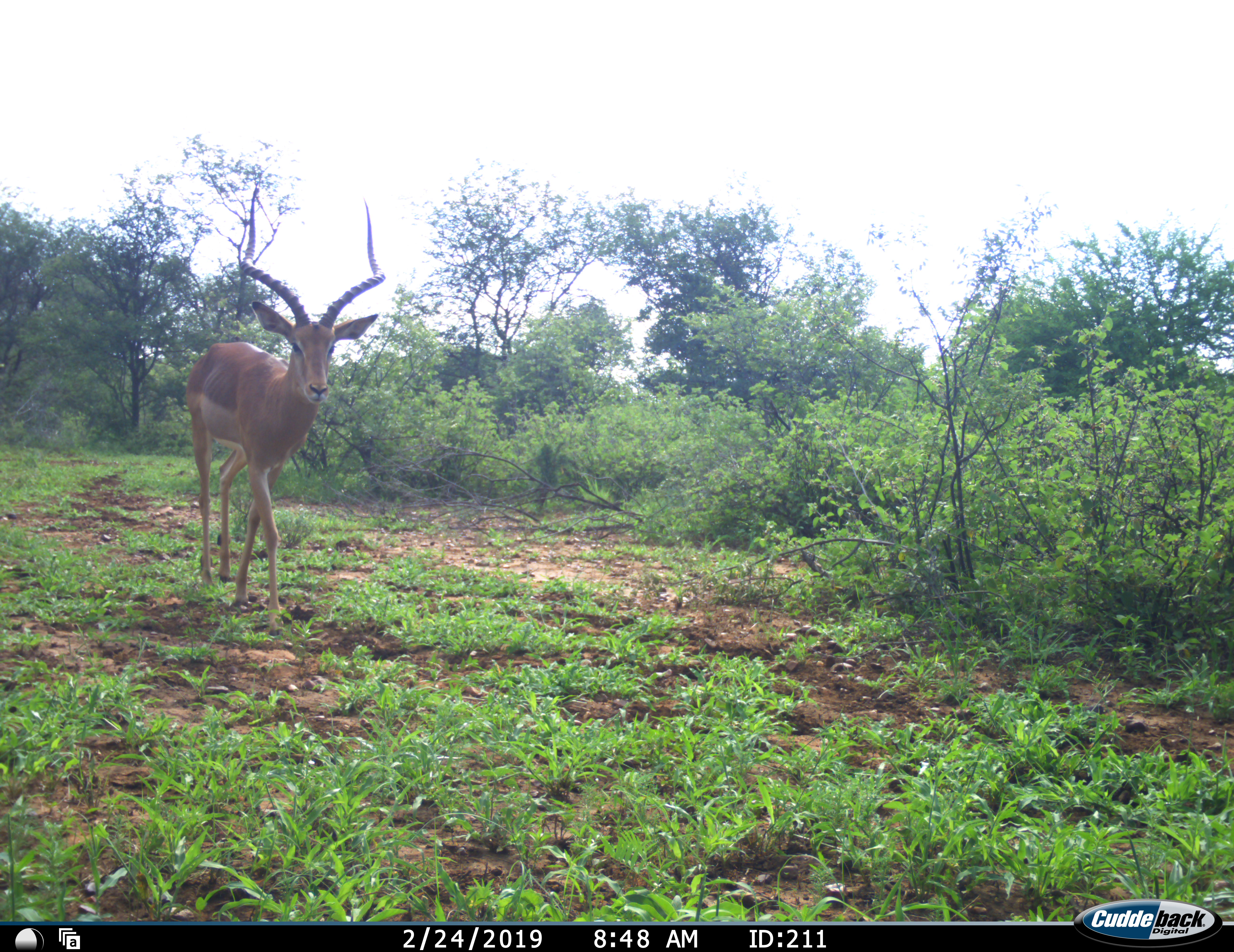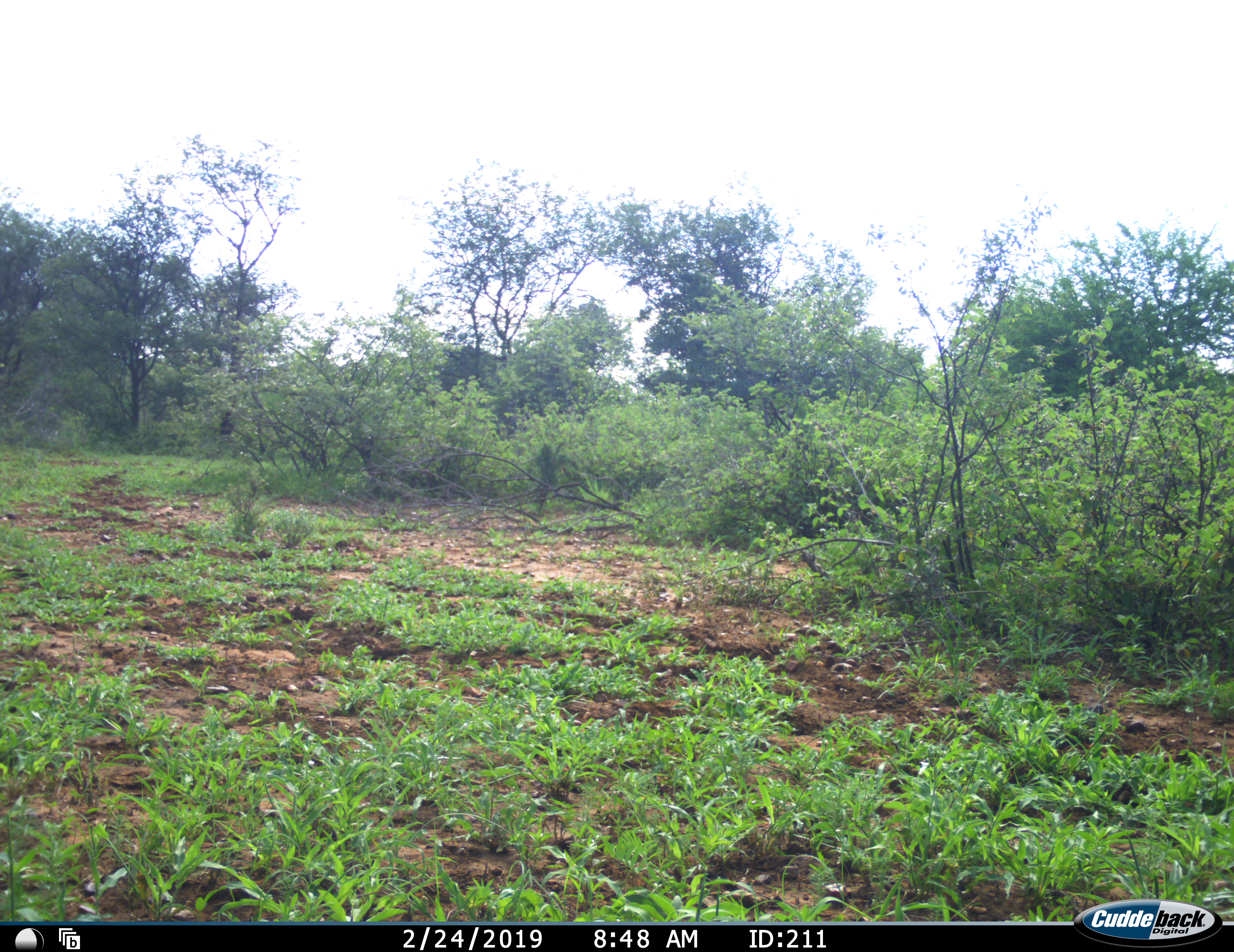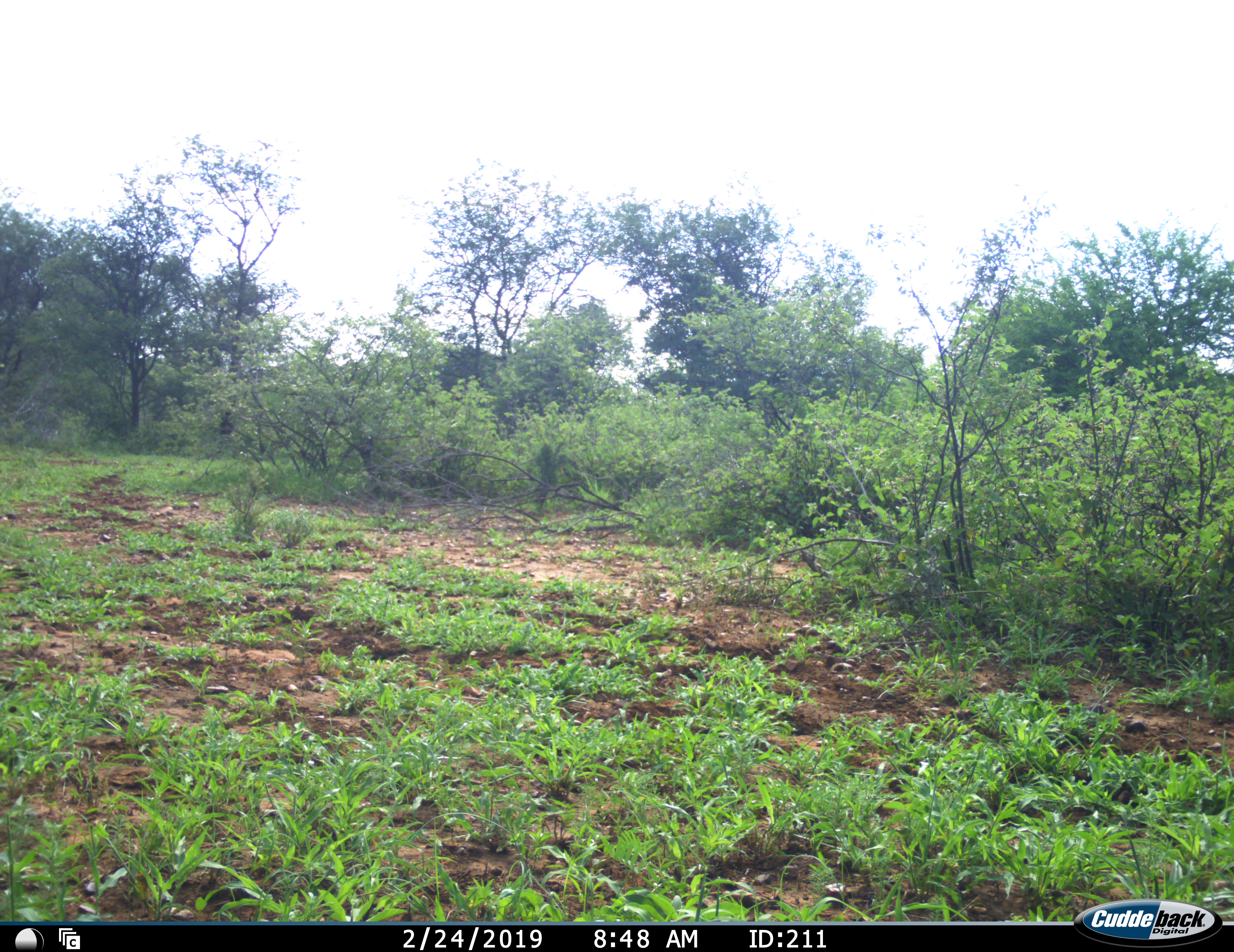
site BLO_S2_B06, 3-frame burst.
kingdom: Animalia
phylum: Chordata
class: Mammalia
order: Artiodactyla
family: Bovidae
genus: Aepyceros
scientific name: Aepyceros melampus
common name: impala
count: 1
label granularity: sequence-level